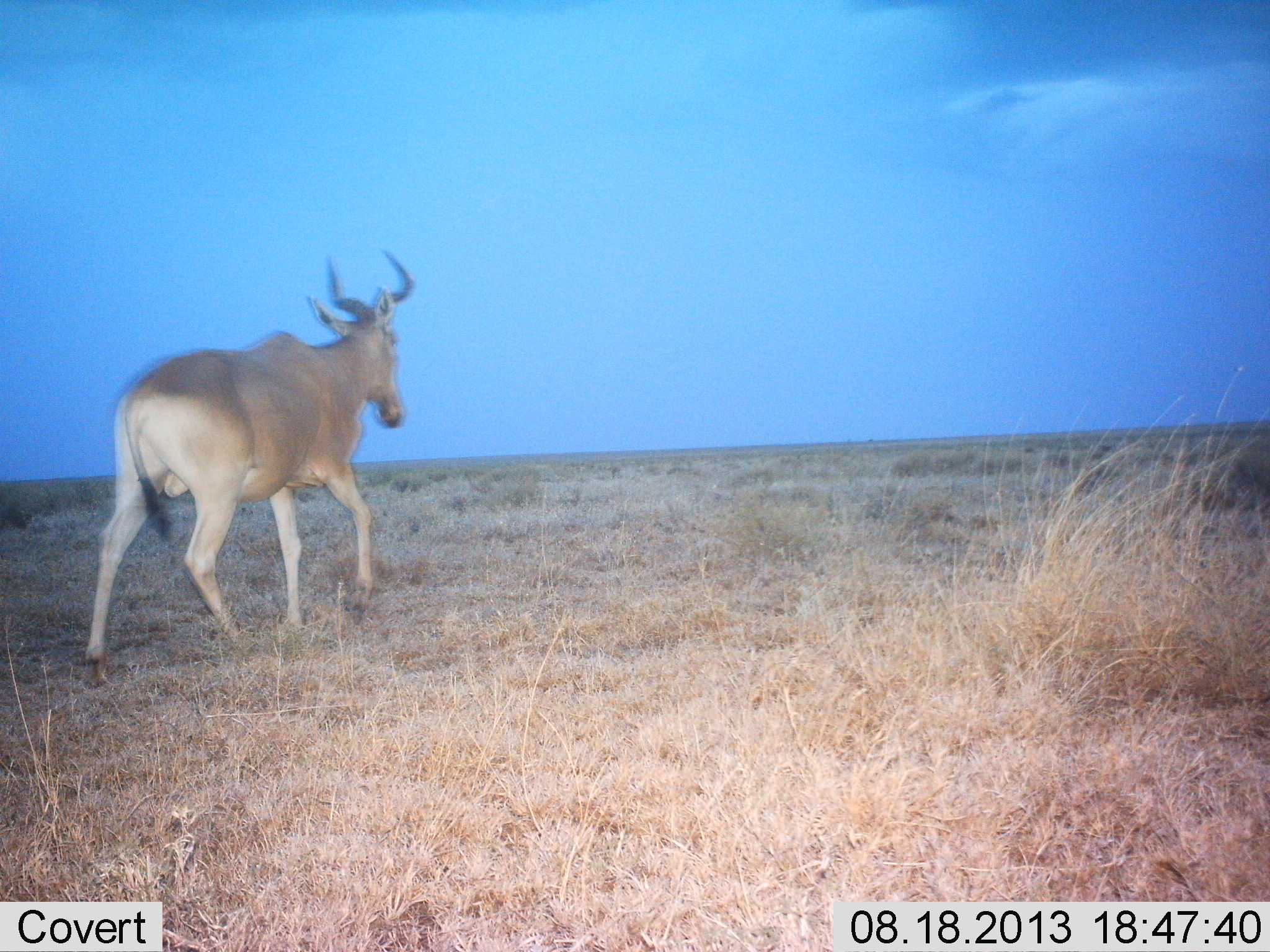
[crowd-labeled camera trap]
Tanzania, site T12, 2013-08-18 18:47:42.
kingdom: Animalia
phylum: Chordata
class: Mammalia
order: Artiodactyla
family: Bovidae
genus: Alcelaphus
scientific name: Alcelaphus buselaphus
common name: hartebeest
Hartebeest (Alcelaphus buselaphus), count 1. Behavior (volunteer vote fractions): standing 14%, resting 0%, moving 91%, interacting 0%. Young present (vote fraction): 0%. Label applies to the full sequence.